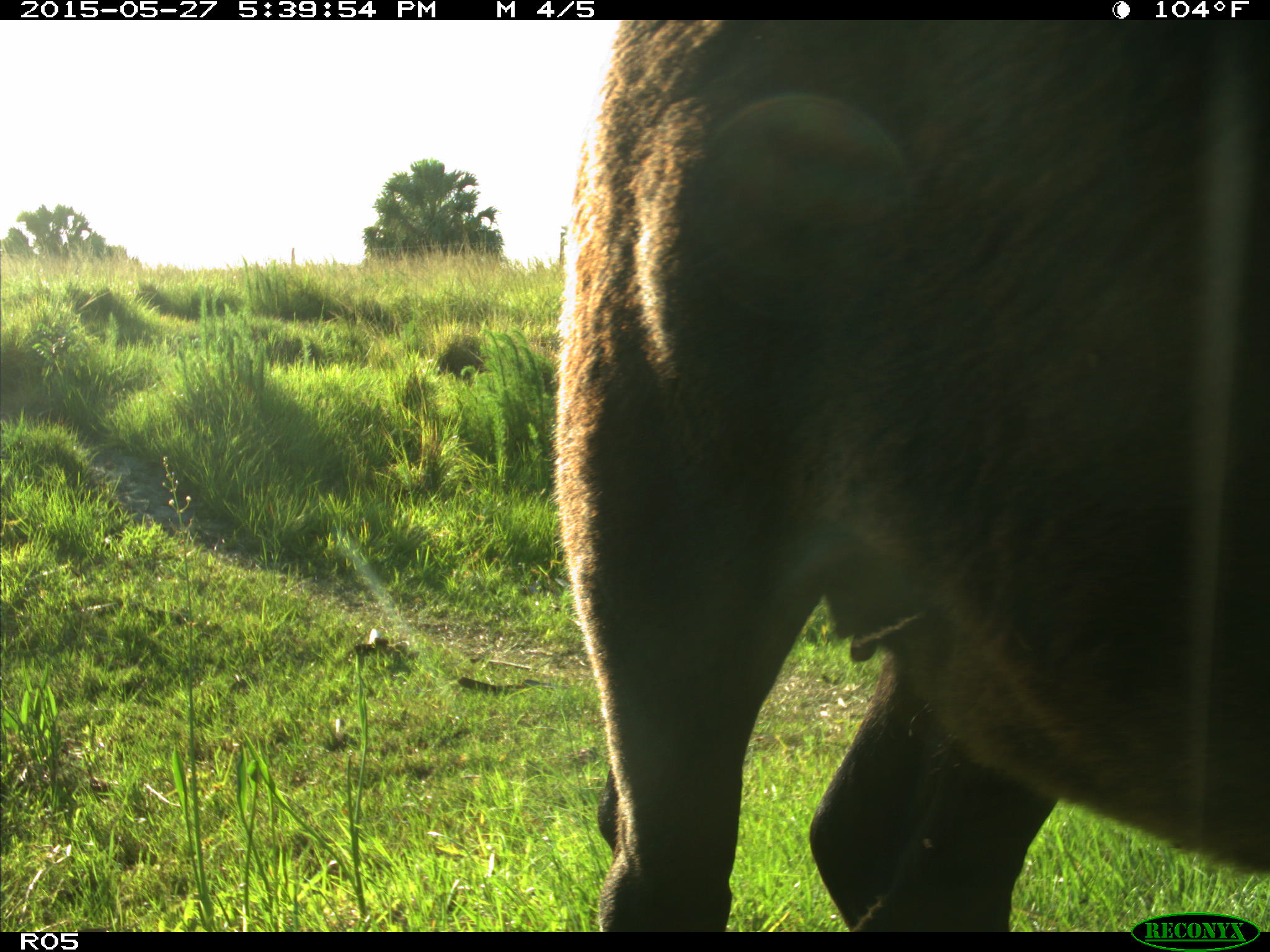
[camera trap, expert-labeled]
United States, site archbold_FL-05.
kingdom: Animalia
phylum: Chordata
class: Mammalia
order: Artiodactyla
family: Bovidae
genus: Bos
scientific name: Bos taurus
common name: domestic cow